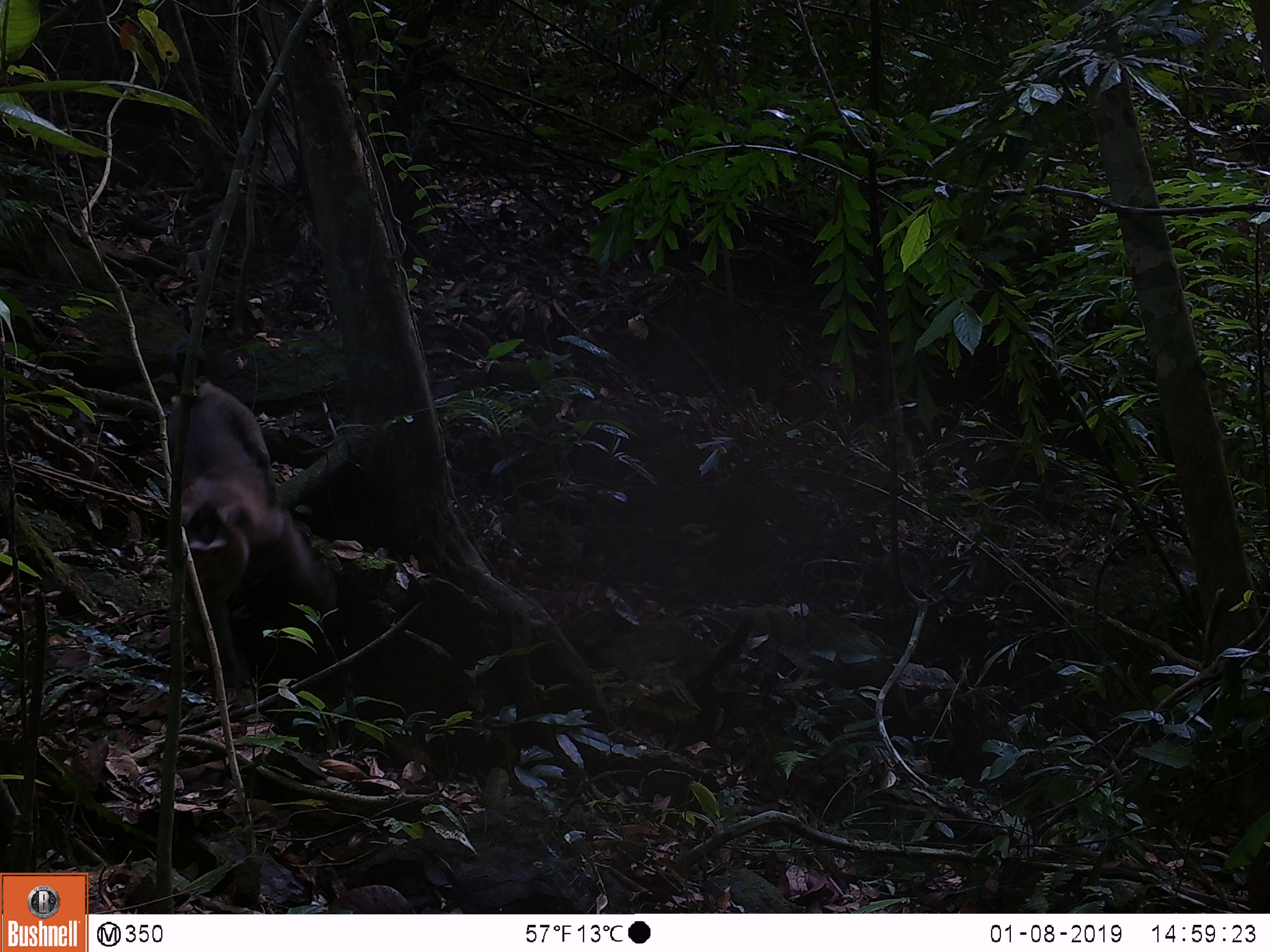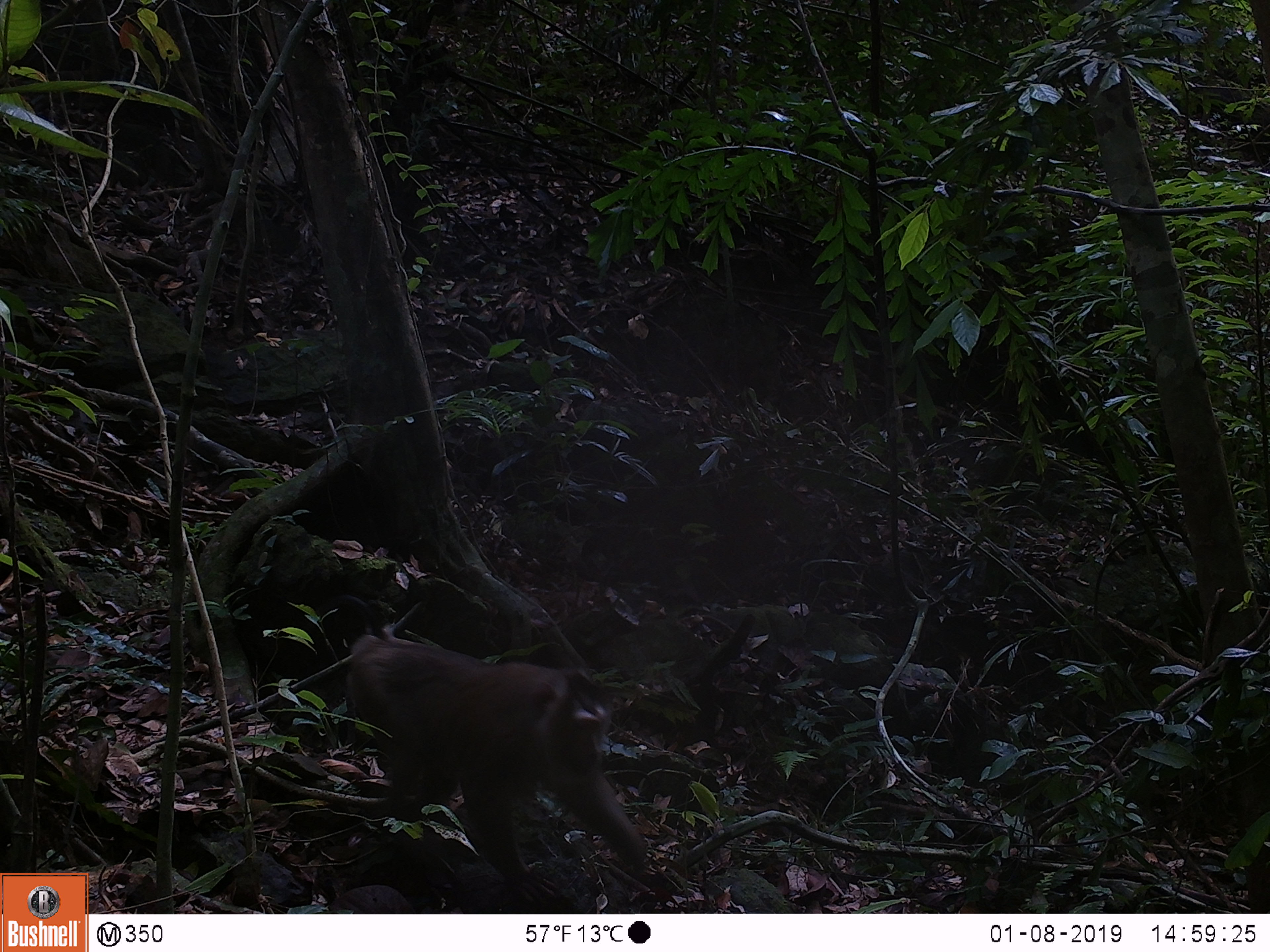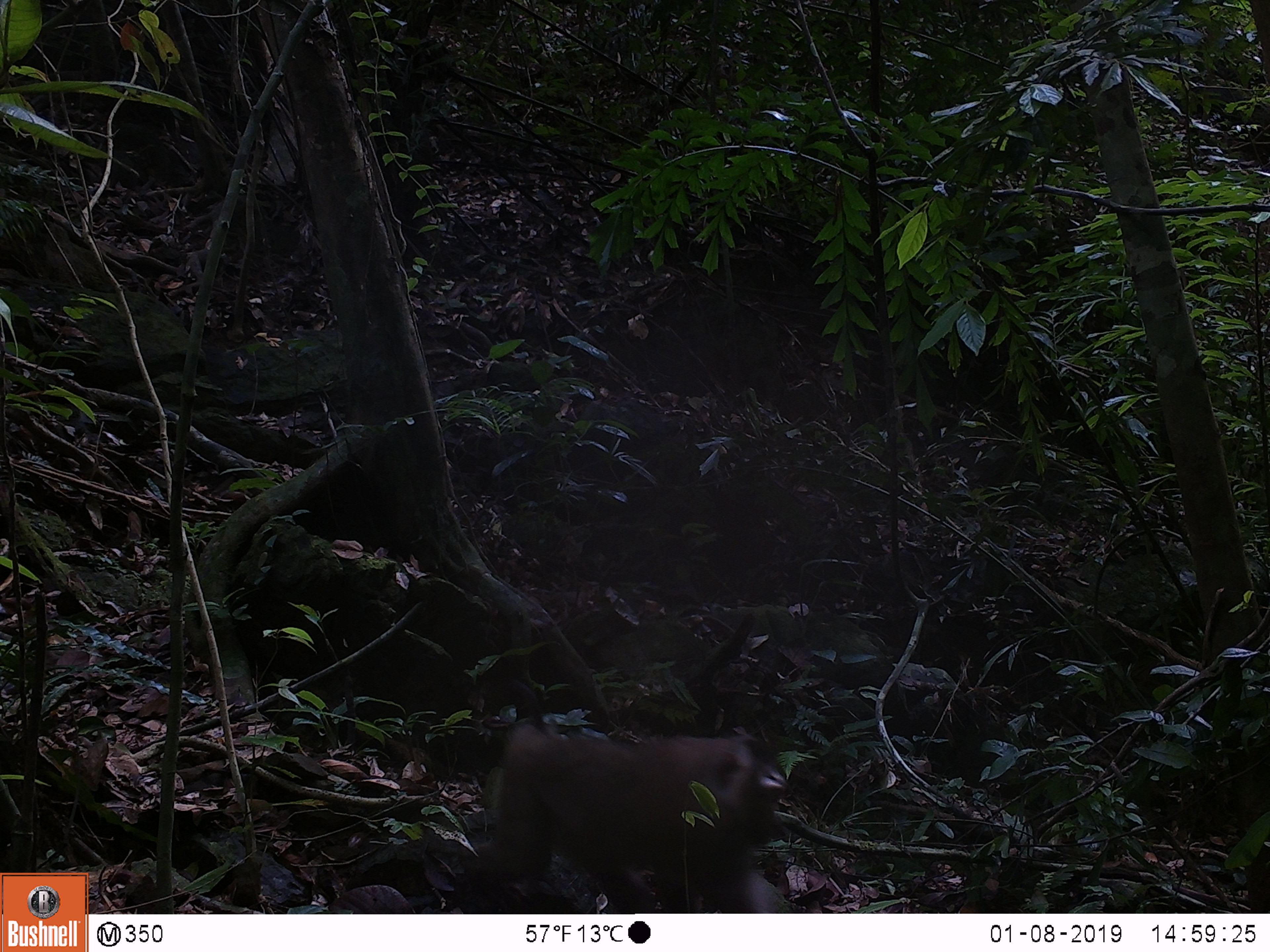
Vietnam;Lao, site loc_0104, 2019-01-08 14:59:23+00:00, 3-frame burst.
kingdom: Animalia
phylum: Chordata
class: Mammalia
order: Primates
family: Cercopithecidae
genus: Macaca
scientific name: Macaca nemestrina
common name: pig-tailed macaque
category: pig tailed macaque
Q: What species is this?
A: Pig tailed macaque (pig-tailed macaque) (Macaca nemestrina).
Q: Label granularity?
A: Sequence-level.